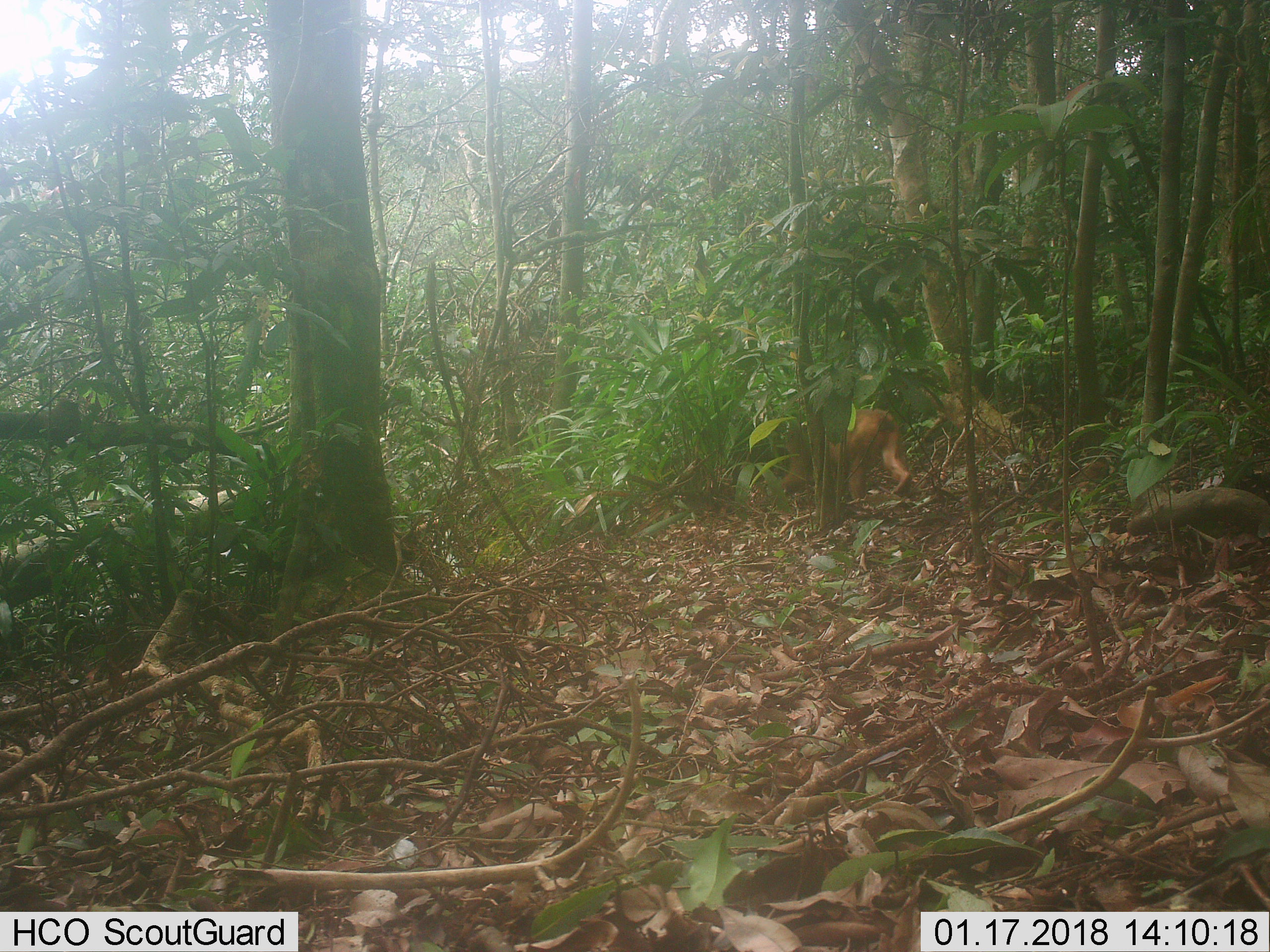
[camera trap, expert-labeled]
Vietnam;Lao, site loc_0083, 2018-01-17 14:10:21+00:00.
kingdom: Animalia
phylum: Chordata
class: Mammalia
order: Primates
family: Cercopithecidae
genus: Macaca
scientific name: Macaca arctoides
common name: stump-tailed macaque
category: stump tailed macaque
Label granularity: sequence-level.